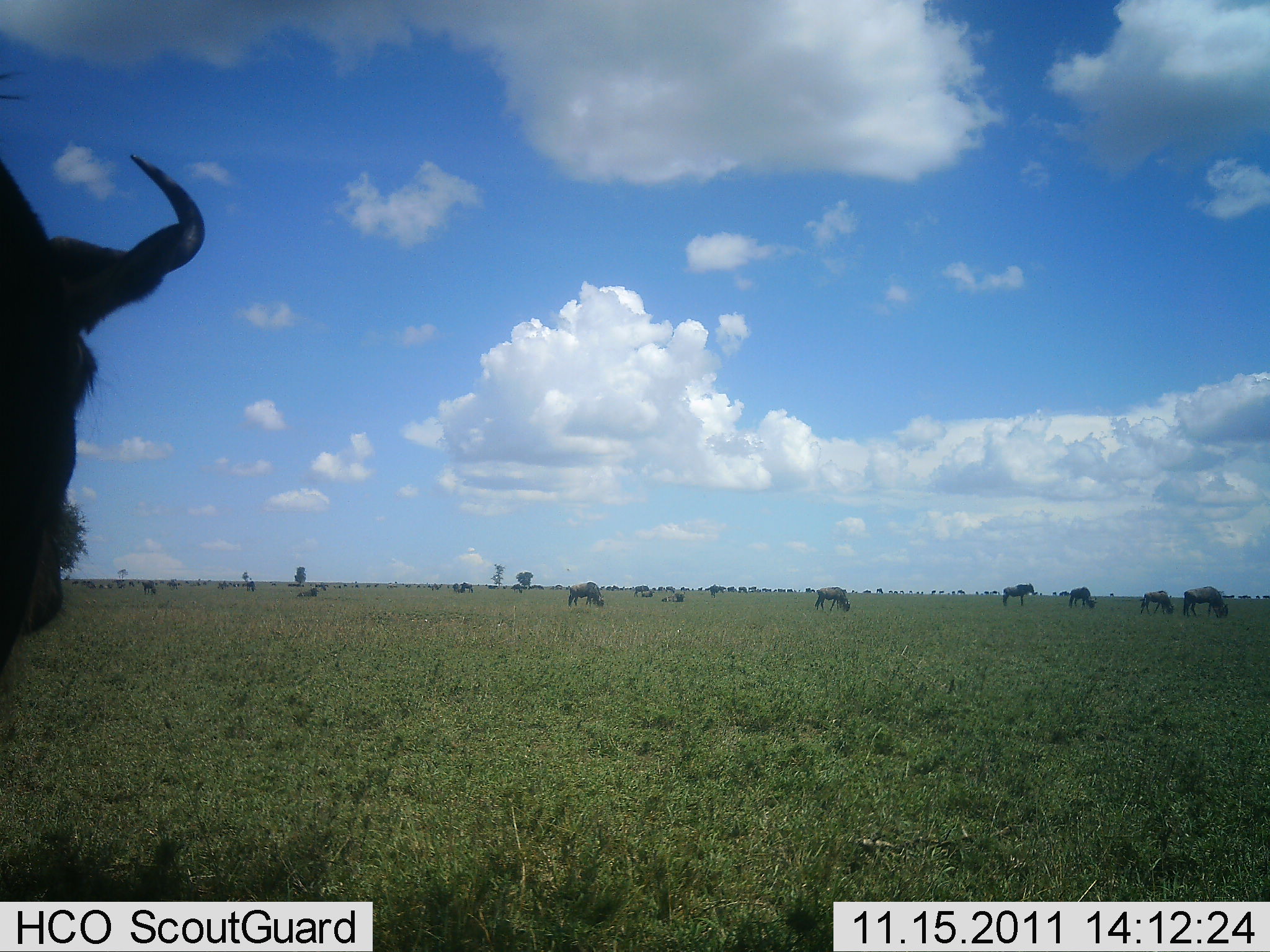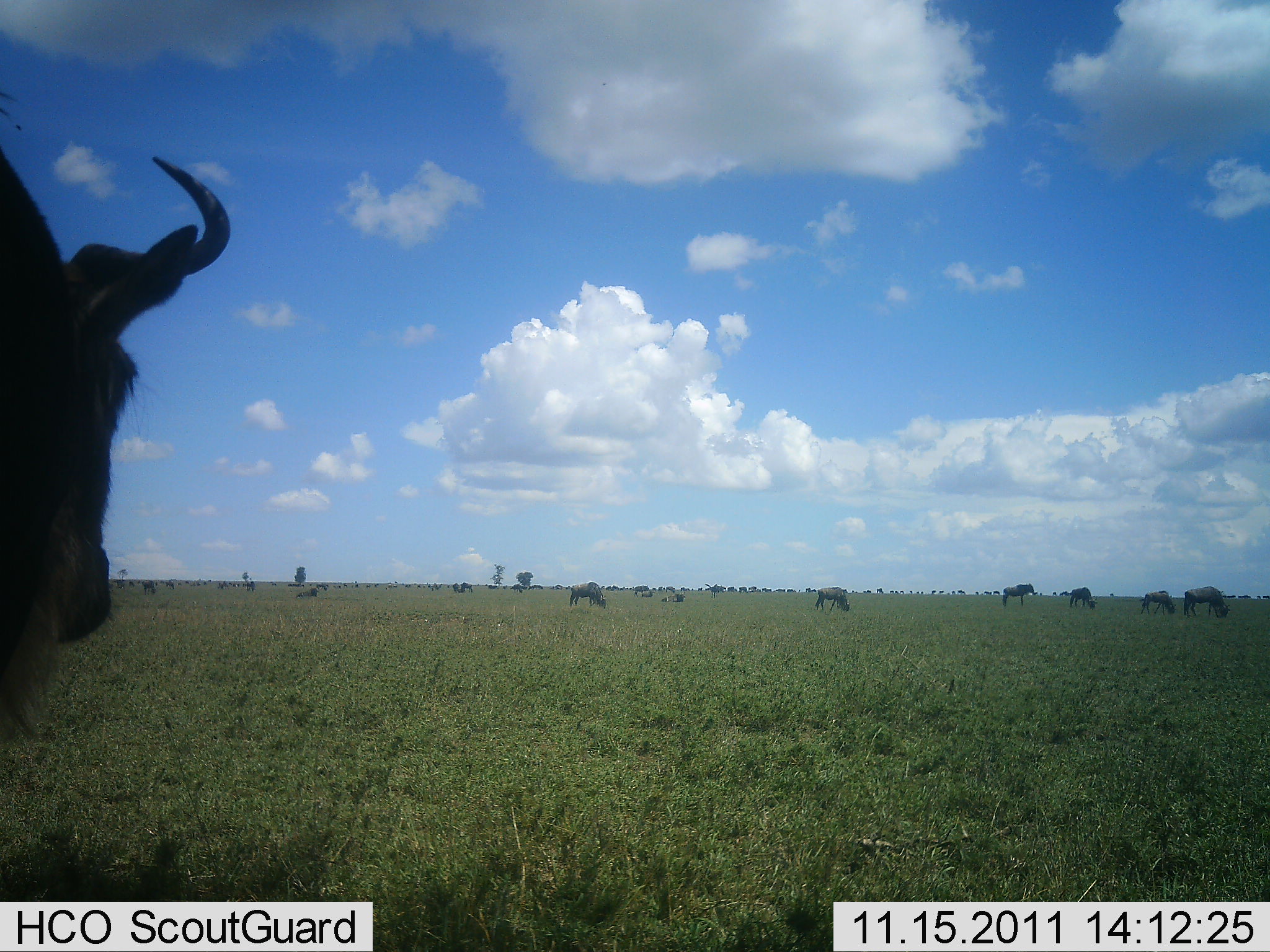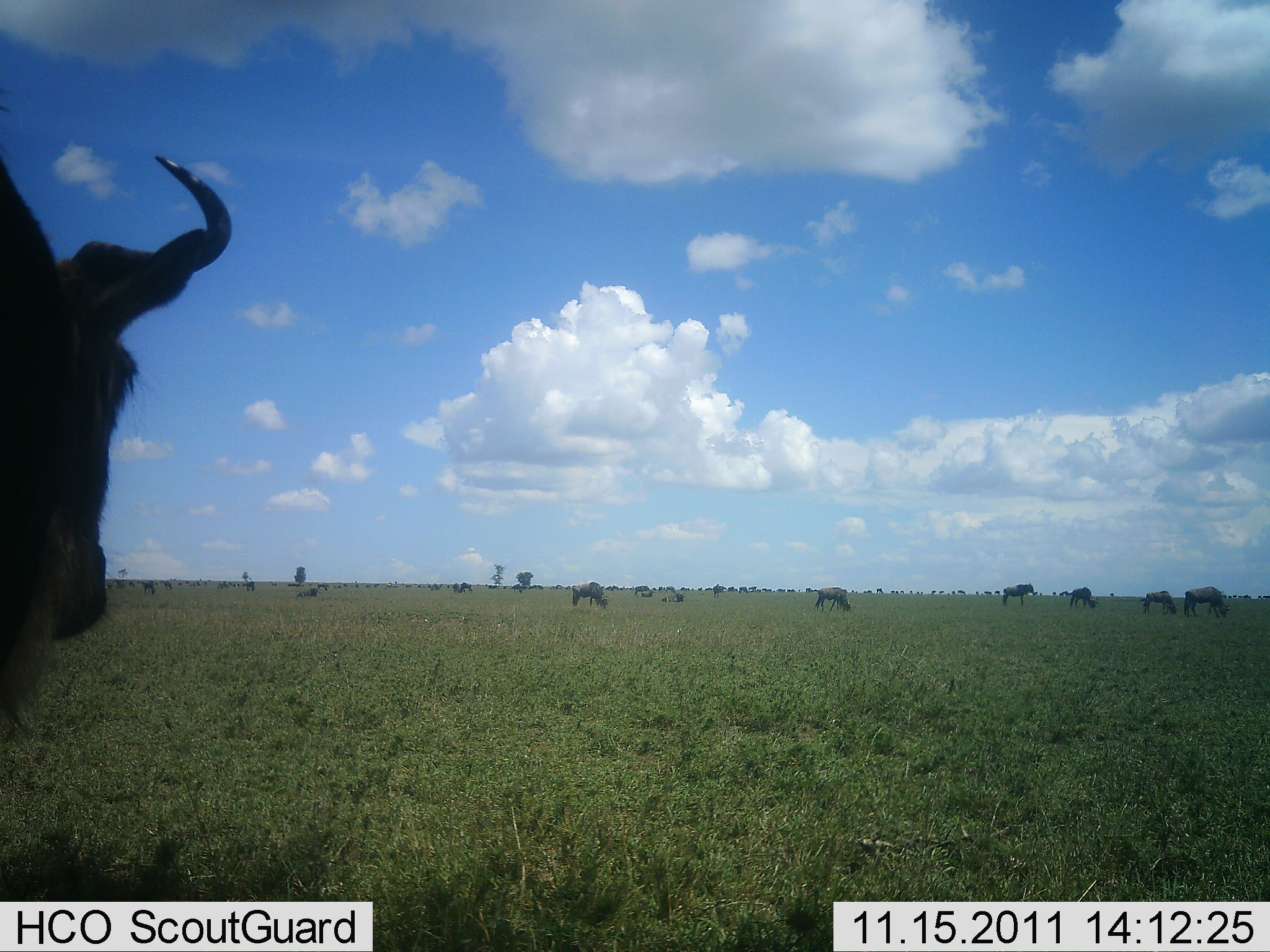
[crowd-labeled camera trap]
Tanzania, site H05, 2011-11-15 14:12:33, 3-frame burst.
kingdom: Animalia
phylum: Chordata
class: Mammalia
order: Artiodactyla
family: Bovidae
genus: Connochaetes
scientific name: Connochaetes taurinus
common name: blue wildebeest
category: wildebeest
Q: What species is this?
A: Wildebeest (blue wildebeest) (Connochaetes taurinus).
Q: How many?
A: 11-50.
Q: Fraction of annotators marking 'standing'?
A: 79%.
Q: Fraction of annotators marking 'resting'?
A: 7%.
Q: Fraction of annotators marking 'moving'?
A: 14%.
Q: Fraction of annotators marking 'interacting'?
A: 0%.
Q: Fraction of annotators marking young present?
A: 0%.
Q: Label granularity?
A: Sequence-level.